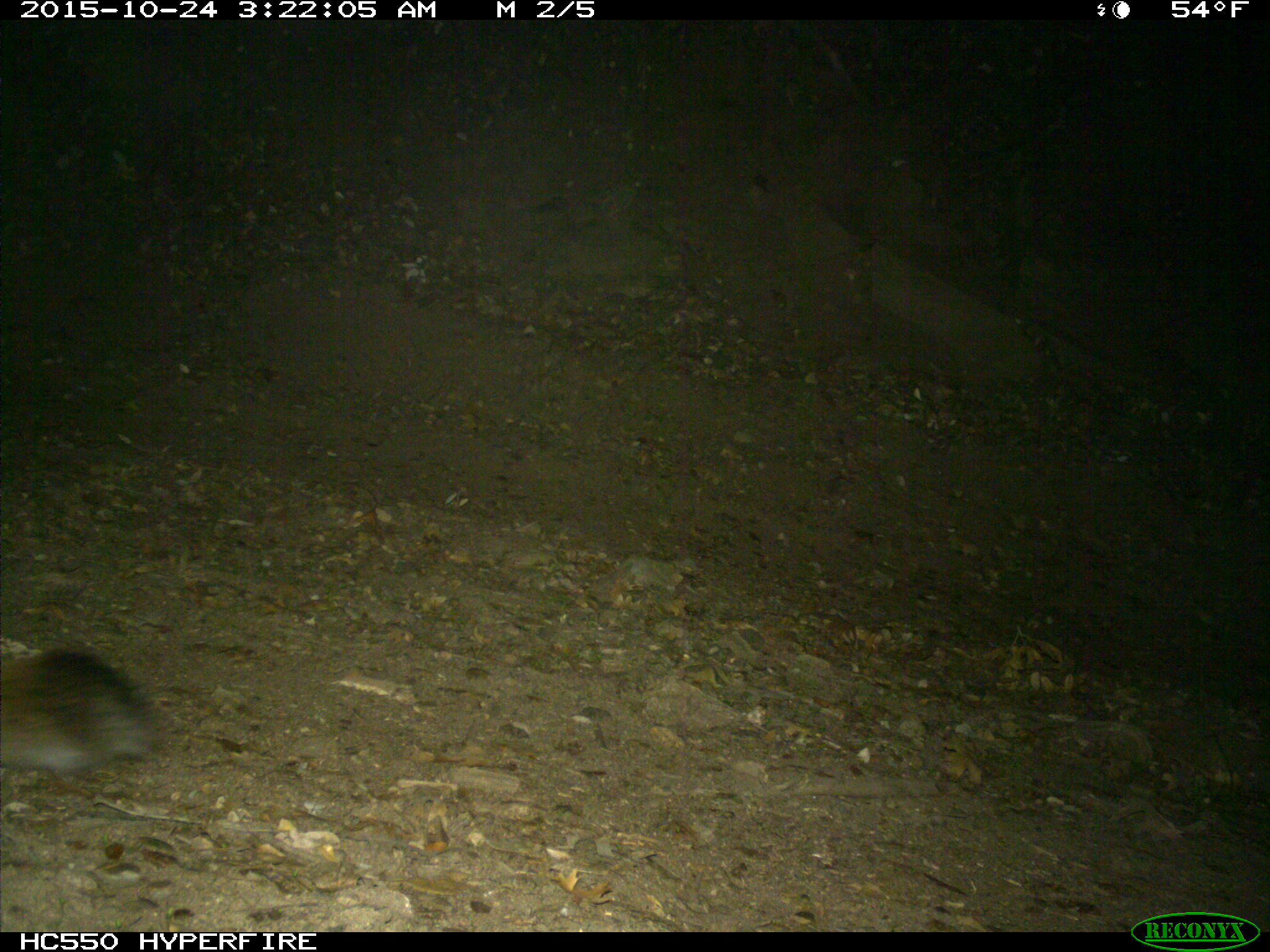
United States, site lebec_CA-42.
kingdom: Animalia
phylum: Chordata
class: Mammalia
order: Carnivora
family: Felidae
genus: Puma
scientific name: Puma concolor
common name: mountain lion